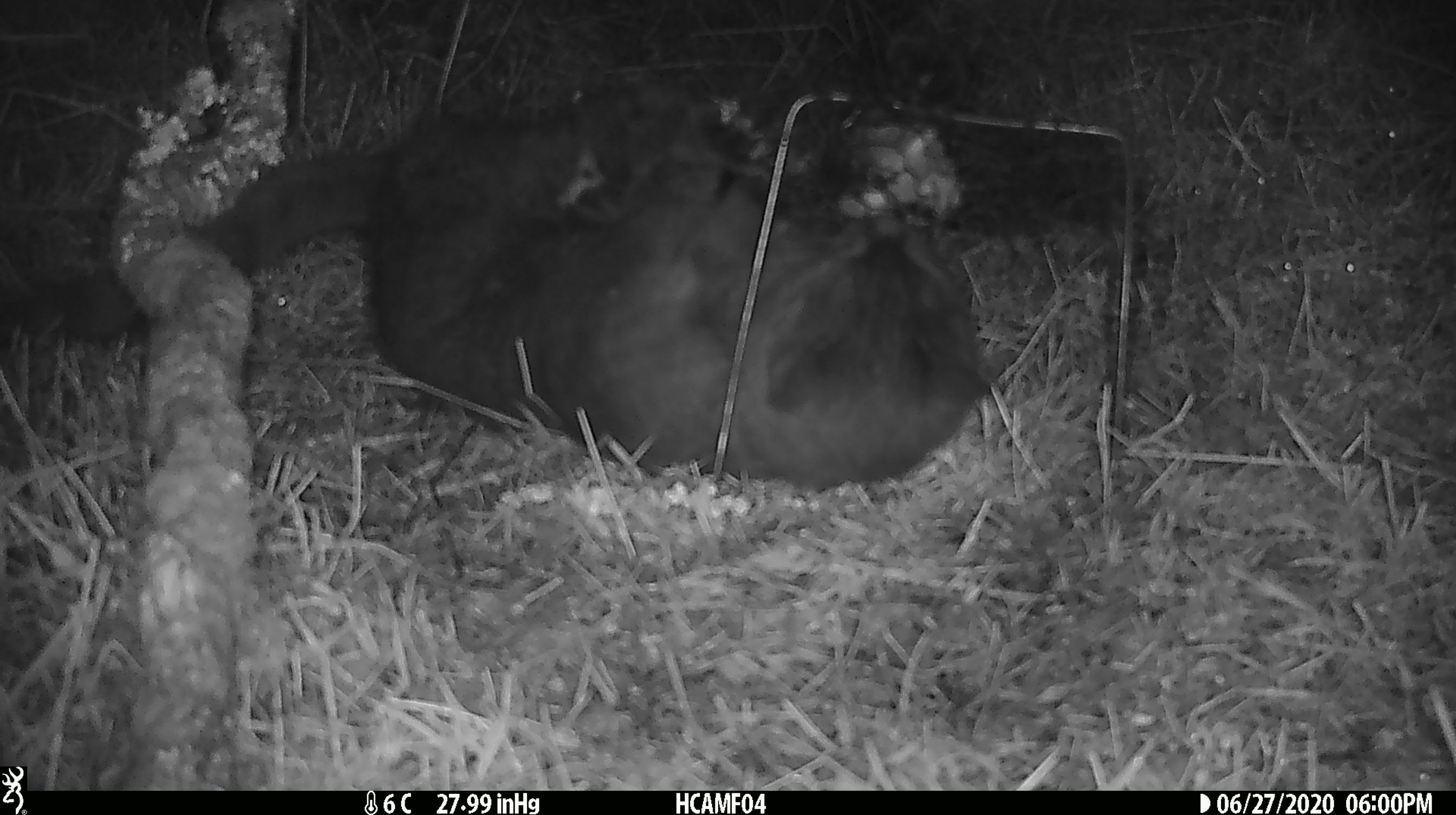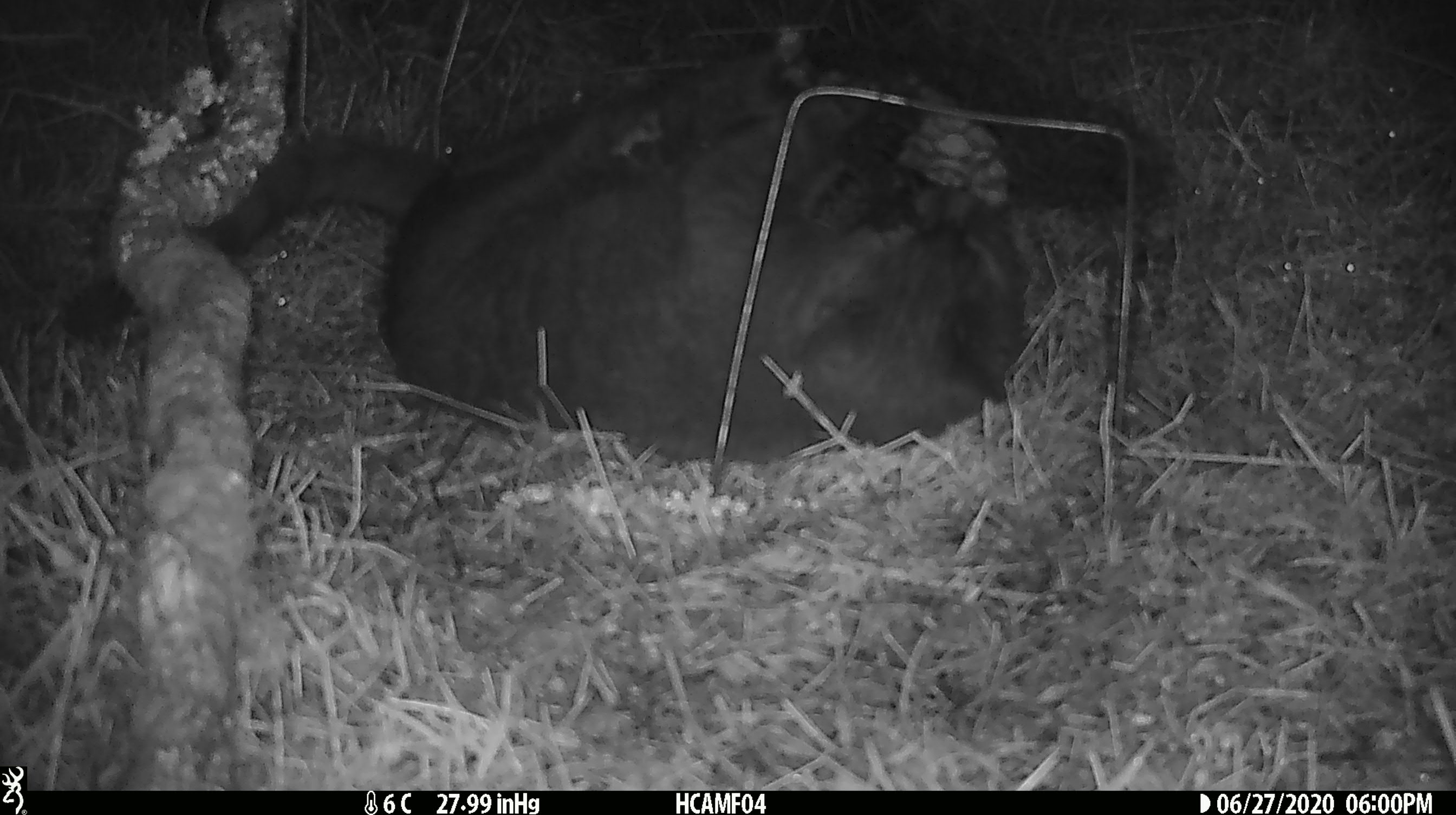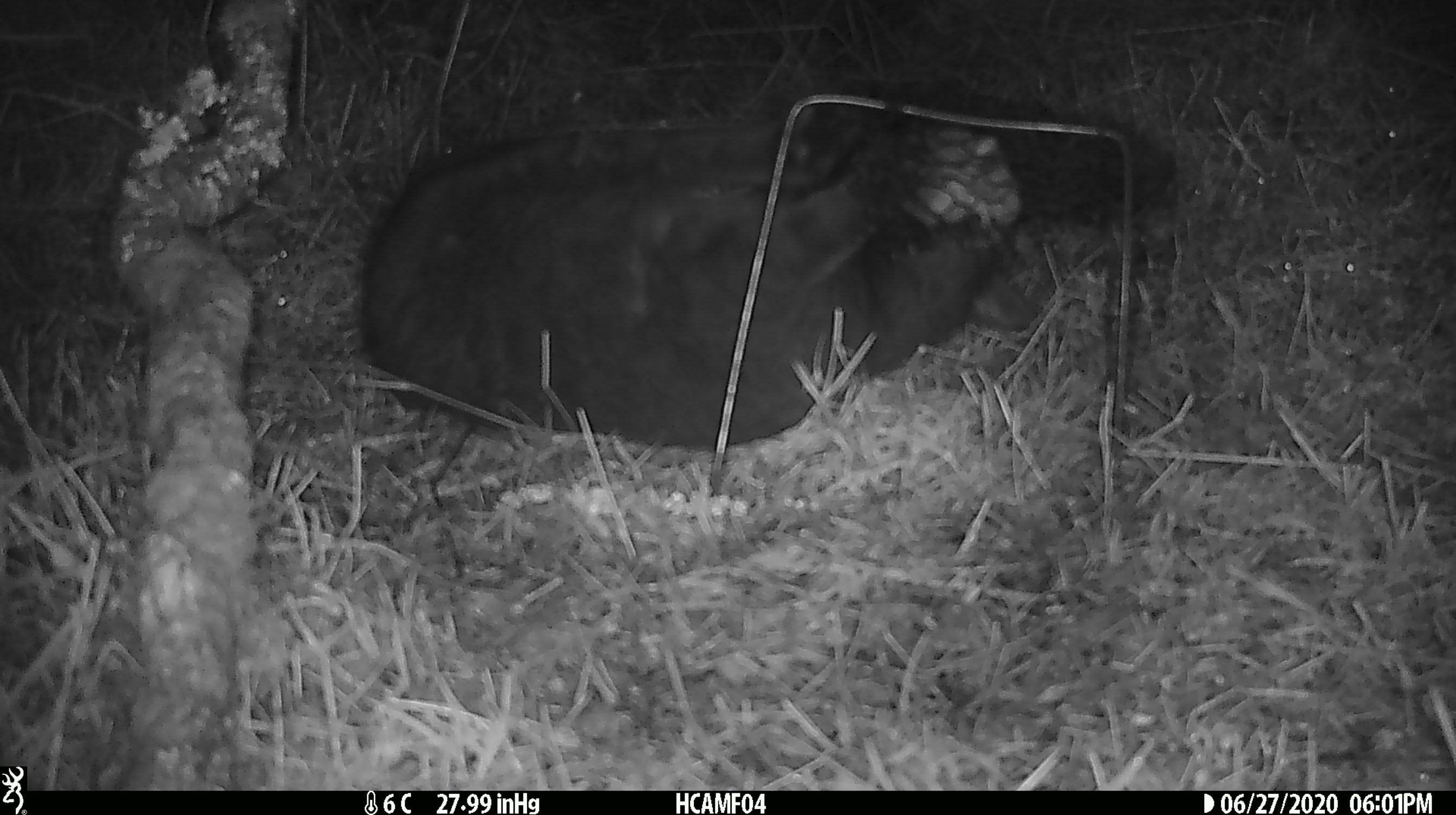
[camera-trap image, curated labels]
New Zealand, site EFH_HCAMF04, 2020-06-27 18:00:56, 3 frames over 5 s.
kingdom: Animalia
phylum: Chordata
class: Mammalia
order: Carnivora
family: Felidae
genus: Felis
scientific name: Felis catus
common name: domestic cat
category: cat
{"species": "cat (domestic cat) (Felis catus)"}